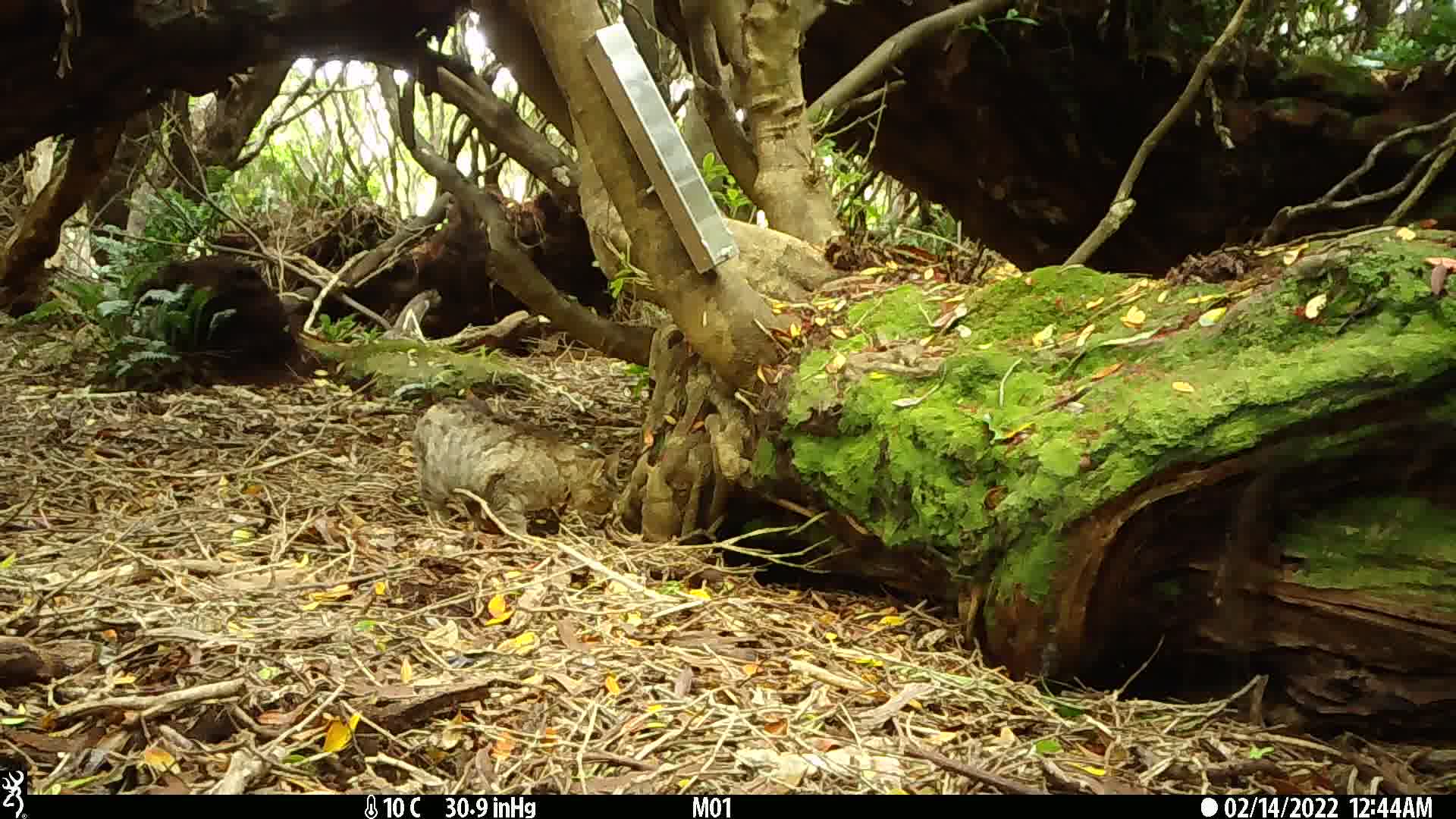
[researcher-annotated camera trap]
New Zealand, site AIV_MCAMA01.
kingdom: Animalia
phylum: Chordata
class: Mammalia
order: Carnivora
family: Felidae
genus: Felis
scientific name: Felis catus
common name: domestic cat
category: cat